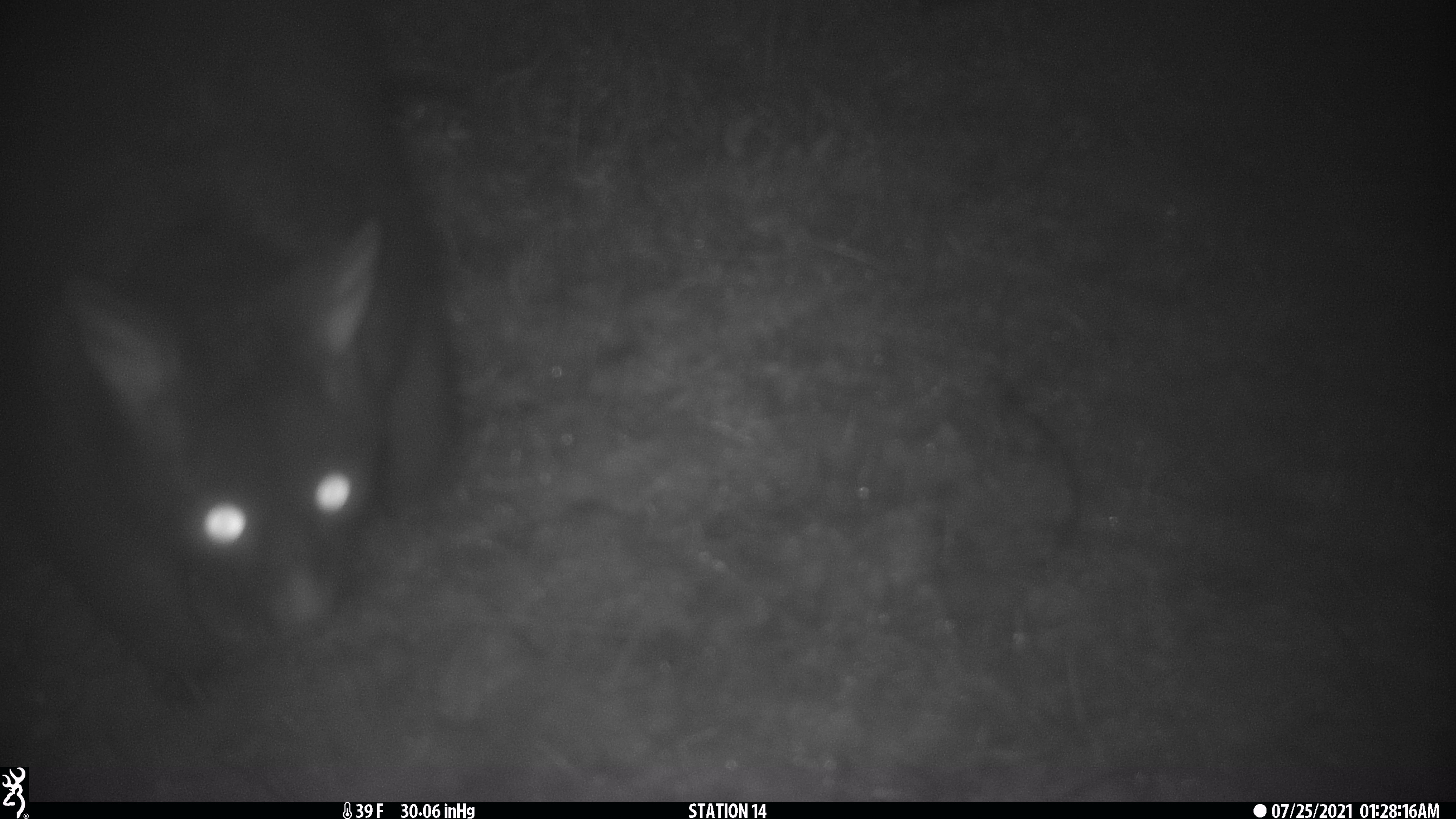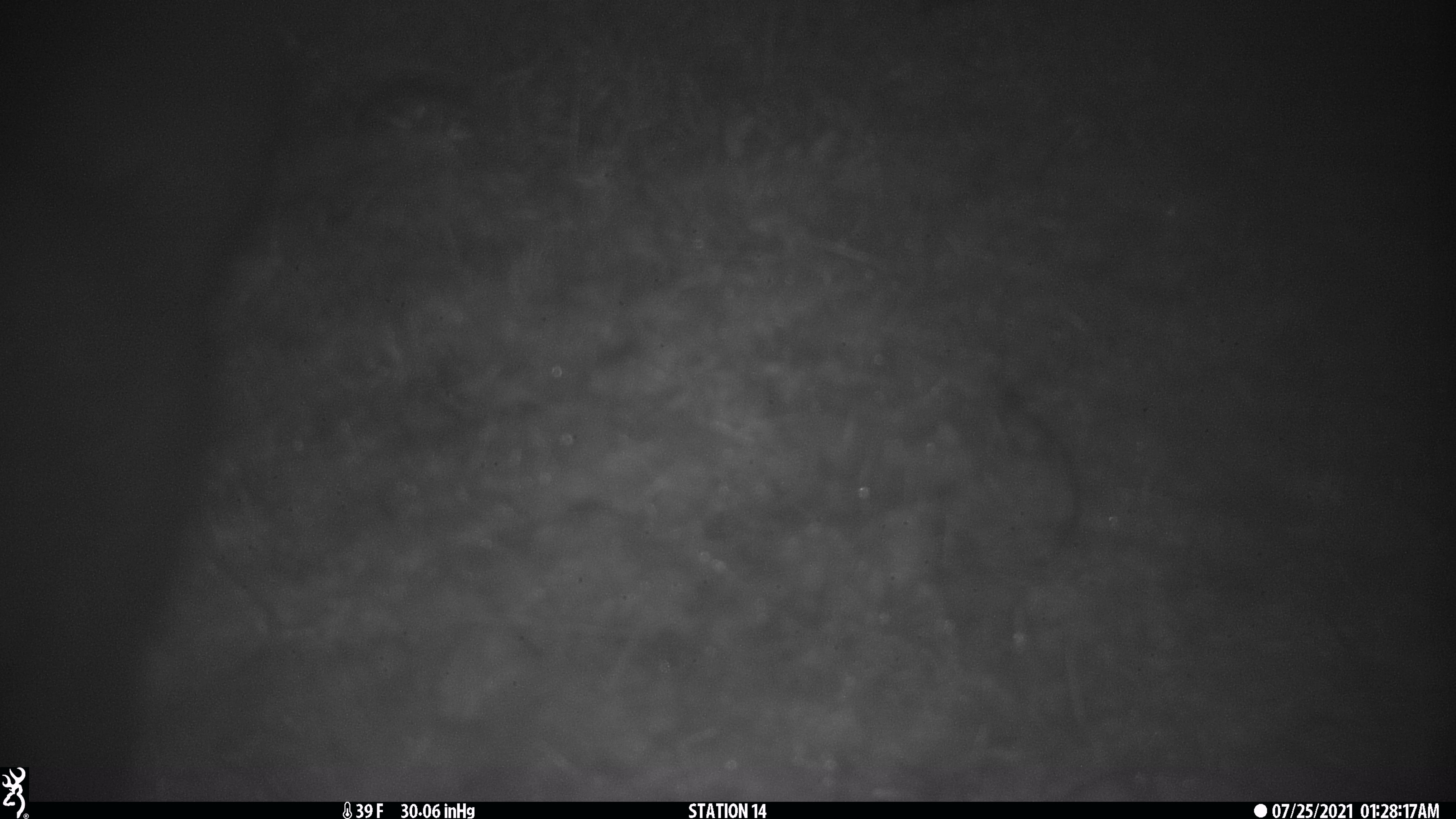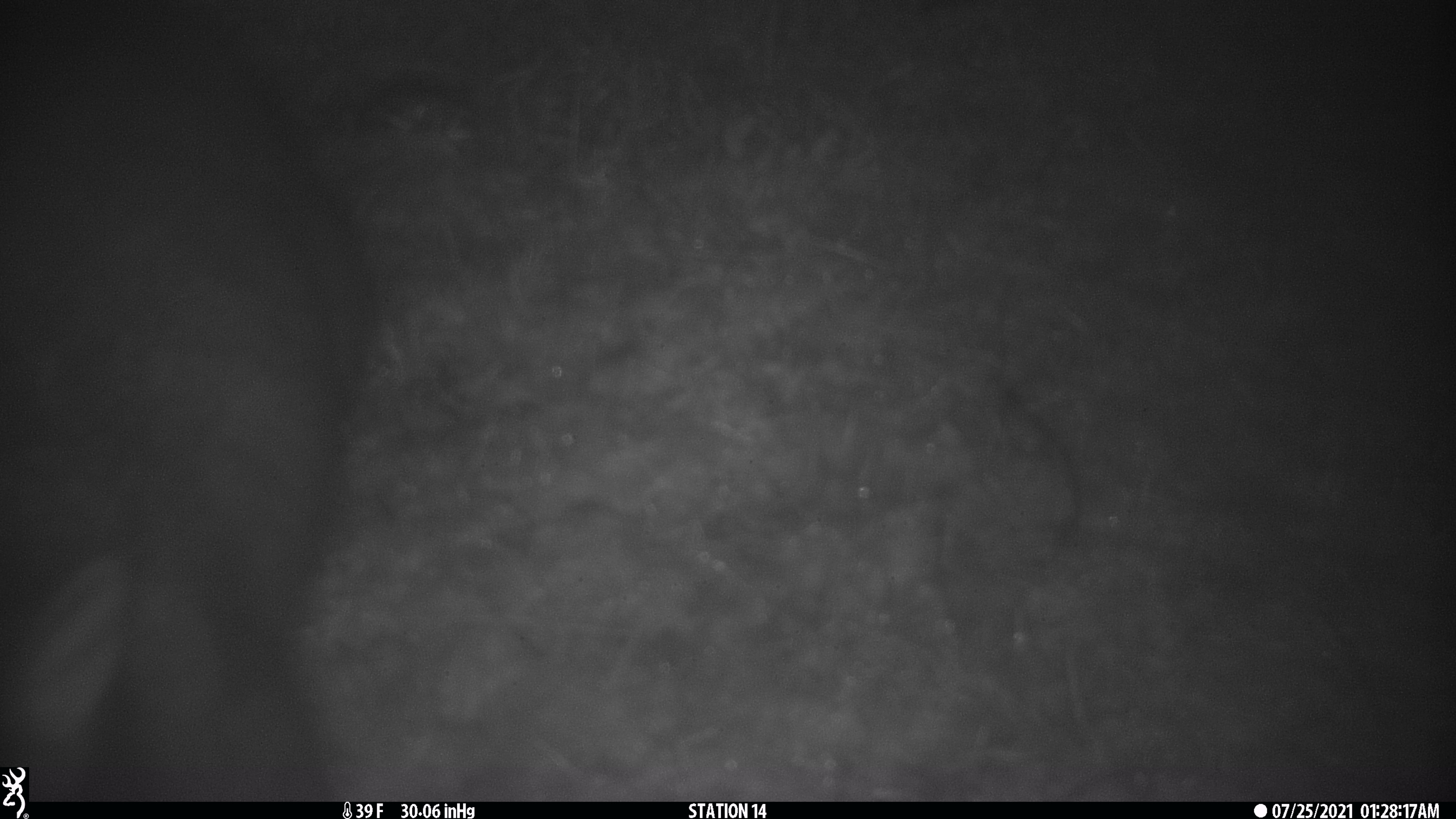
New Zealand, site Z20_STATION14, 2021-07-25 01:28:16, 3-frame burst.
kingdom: Animalia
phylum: Chordata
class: Mammalia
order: Diprotodontia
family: Phalangeridae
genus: Trichosurus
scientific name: Trichosurus vulpecula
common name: common brushtail possum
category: possum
Possum (common brushtail possum) (Trichosurus vulpecula).